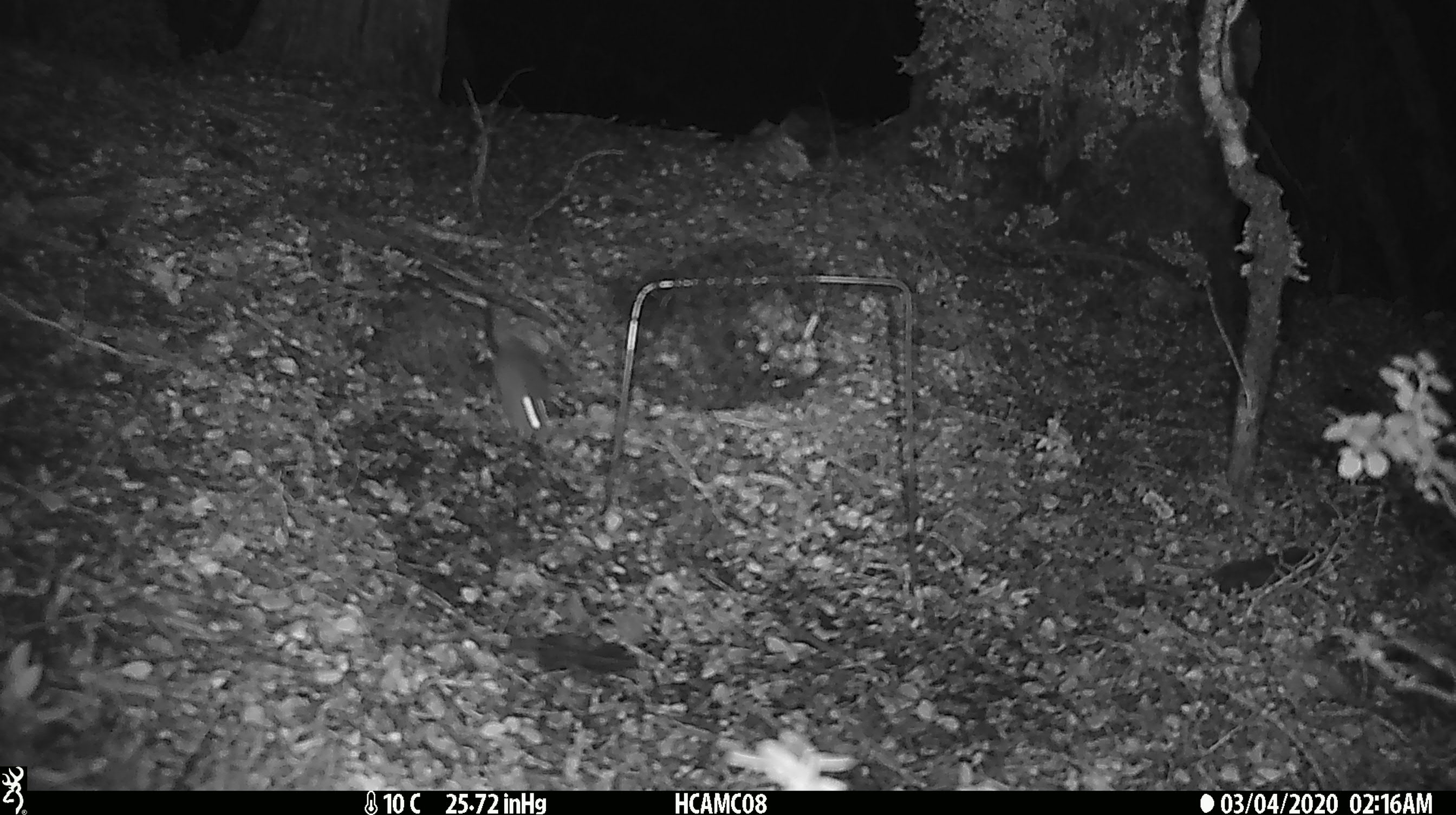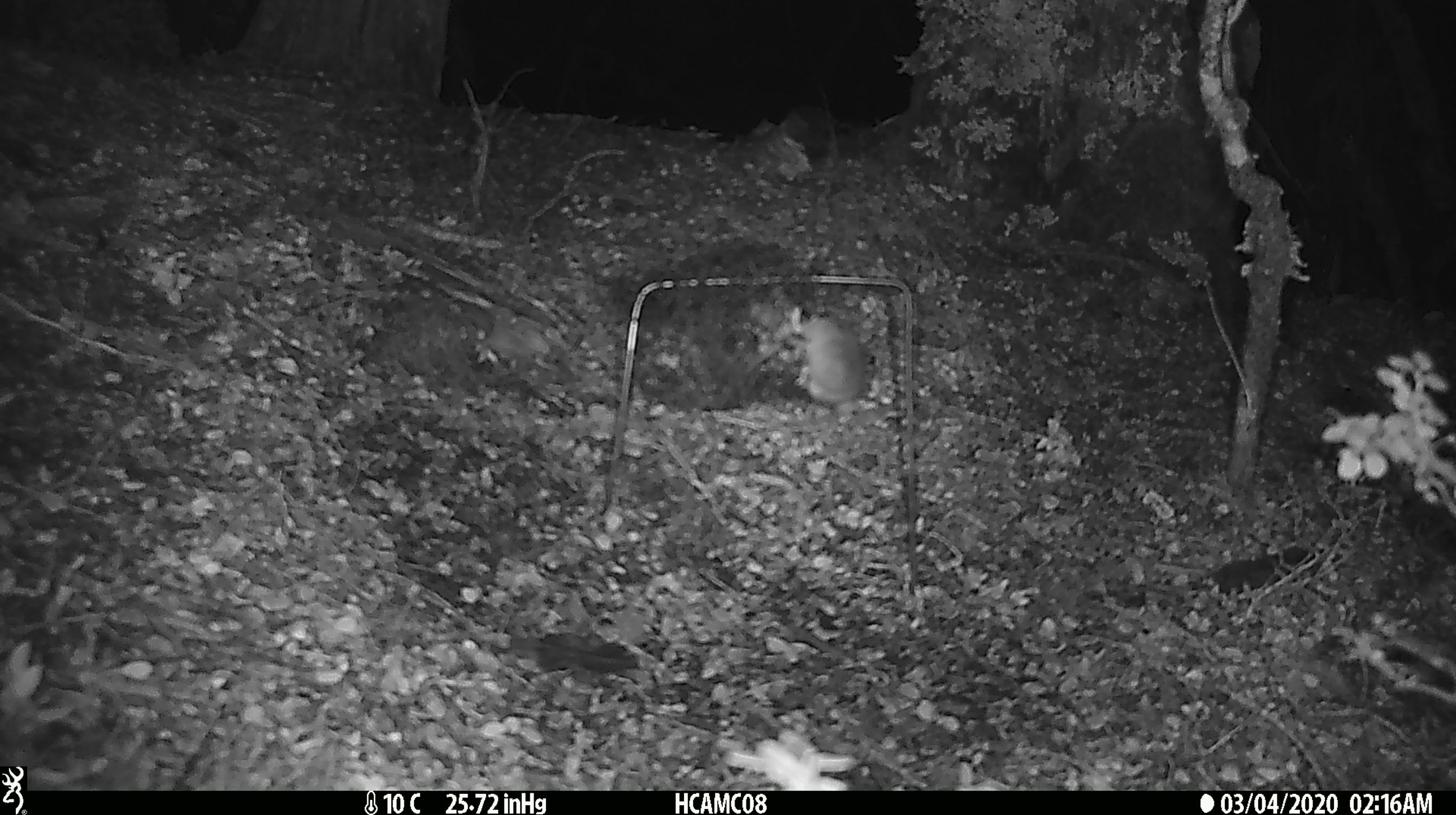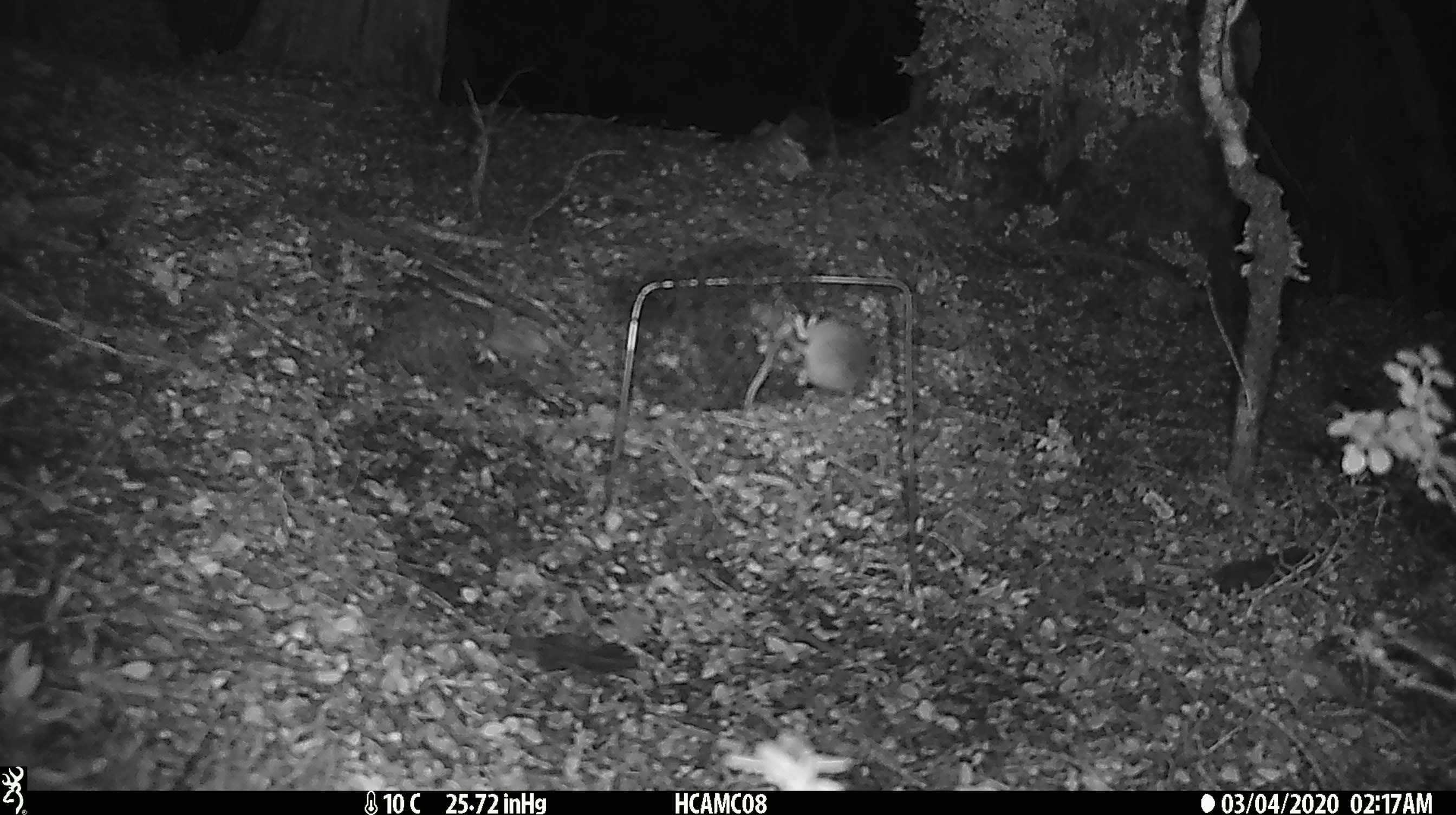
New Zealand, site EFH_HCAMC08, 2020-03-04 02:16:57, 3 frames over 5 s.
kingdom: Animalia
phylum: Chordata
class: Mammalia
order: Rodentia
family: Muridae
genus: Mus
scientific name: Mus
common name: mouse